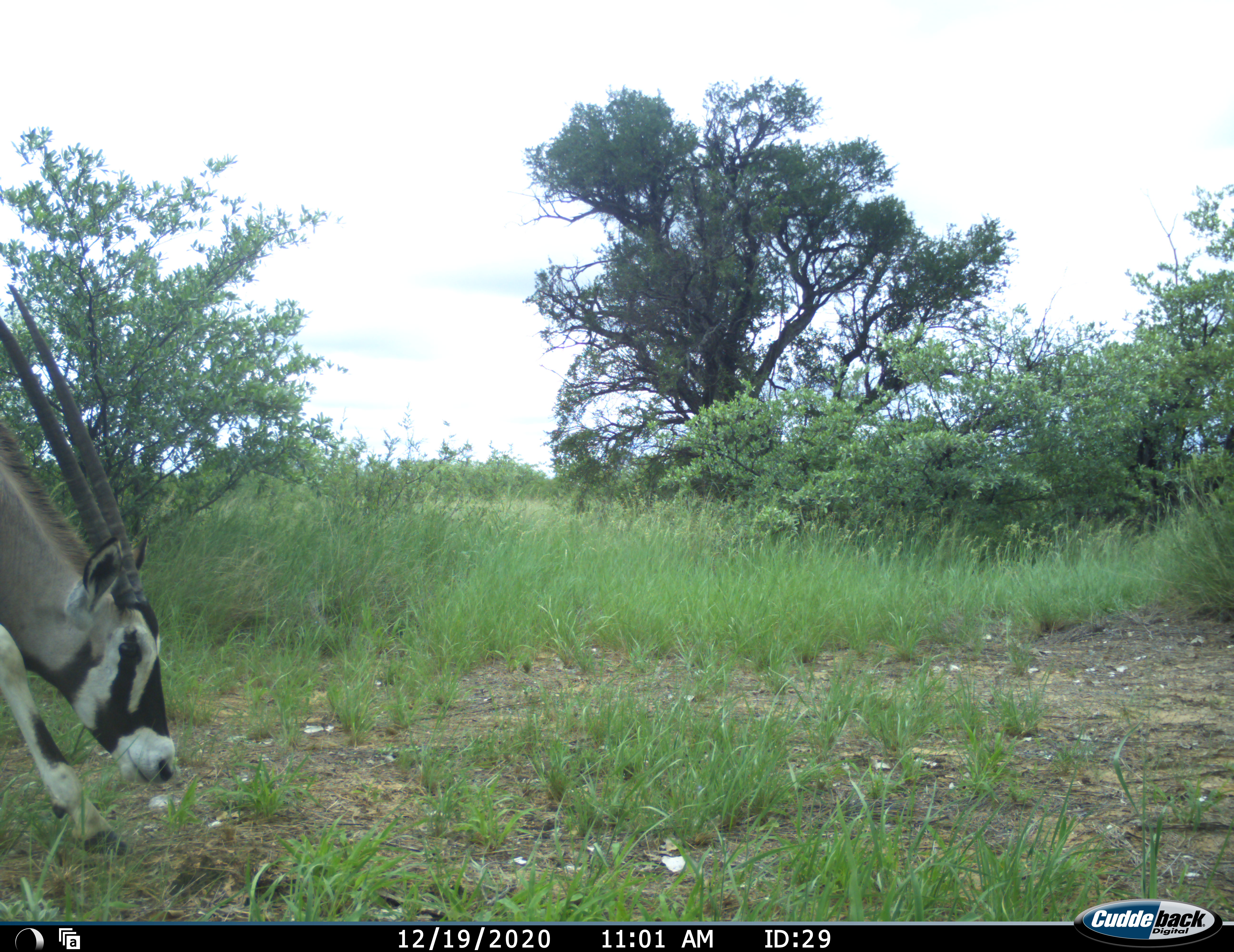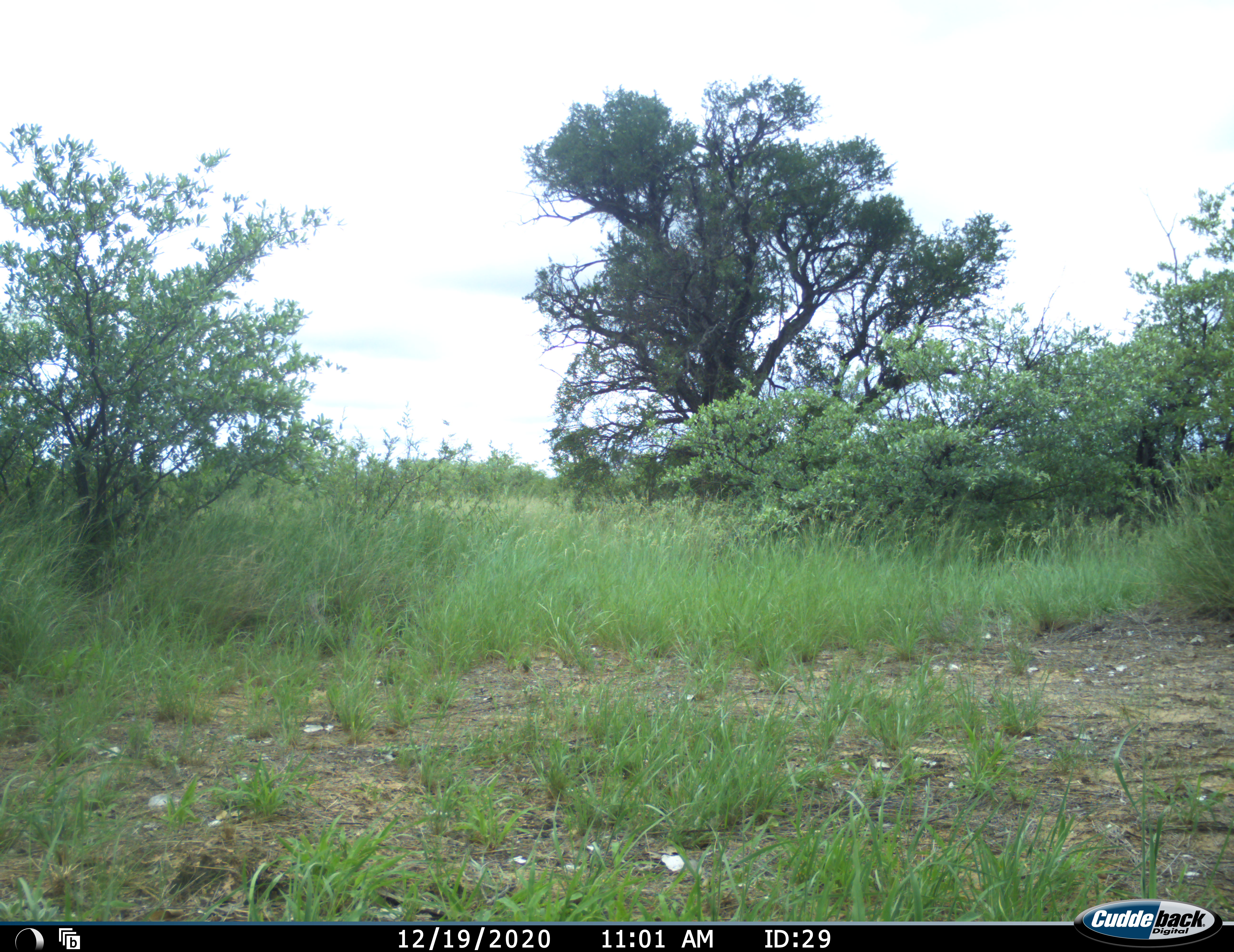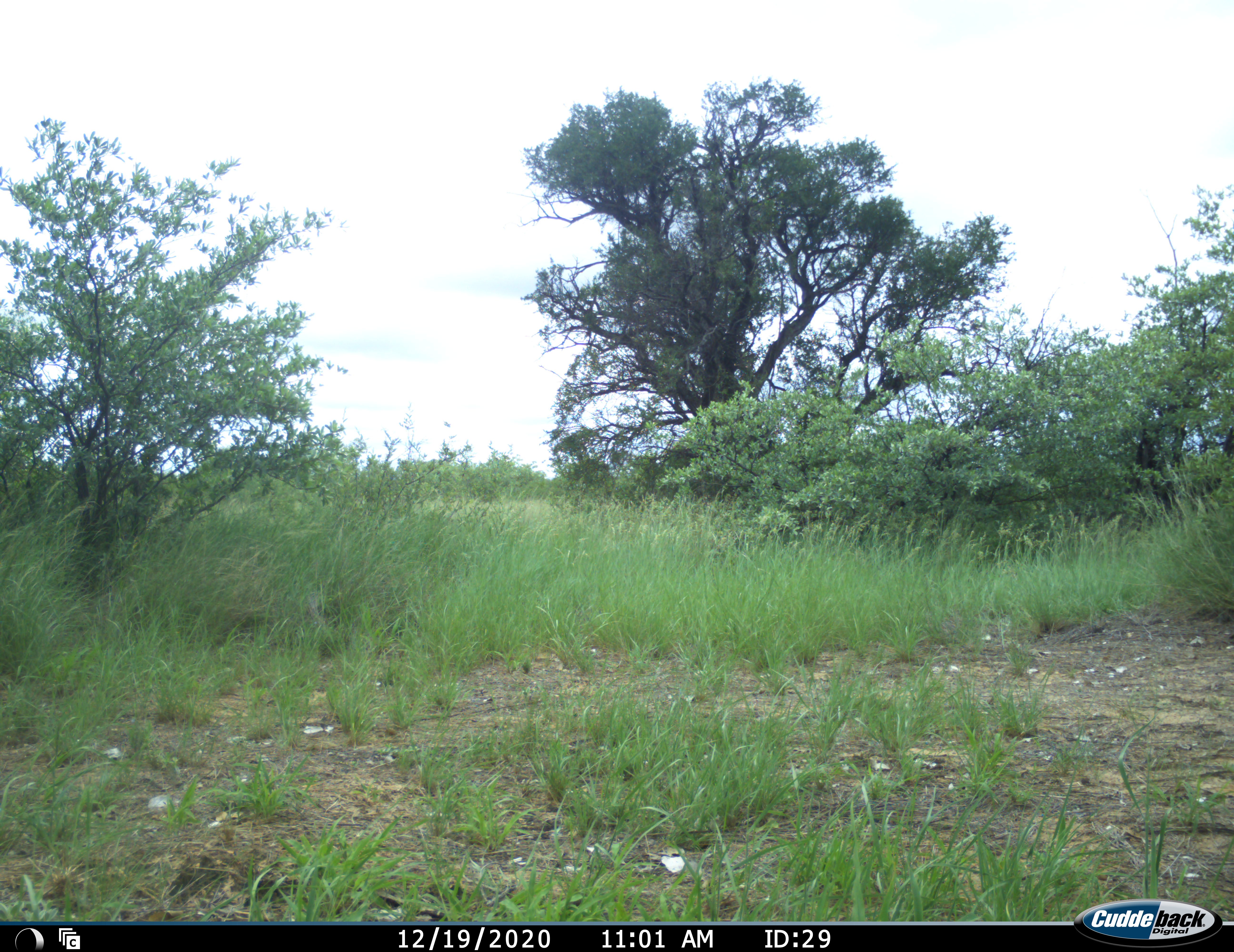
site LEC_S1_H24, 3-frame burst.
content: unidentified animal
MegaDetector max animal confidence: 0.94